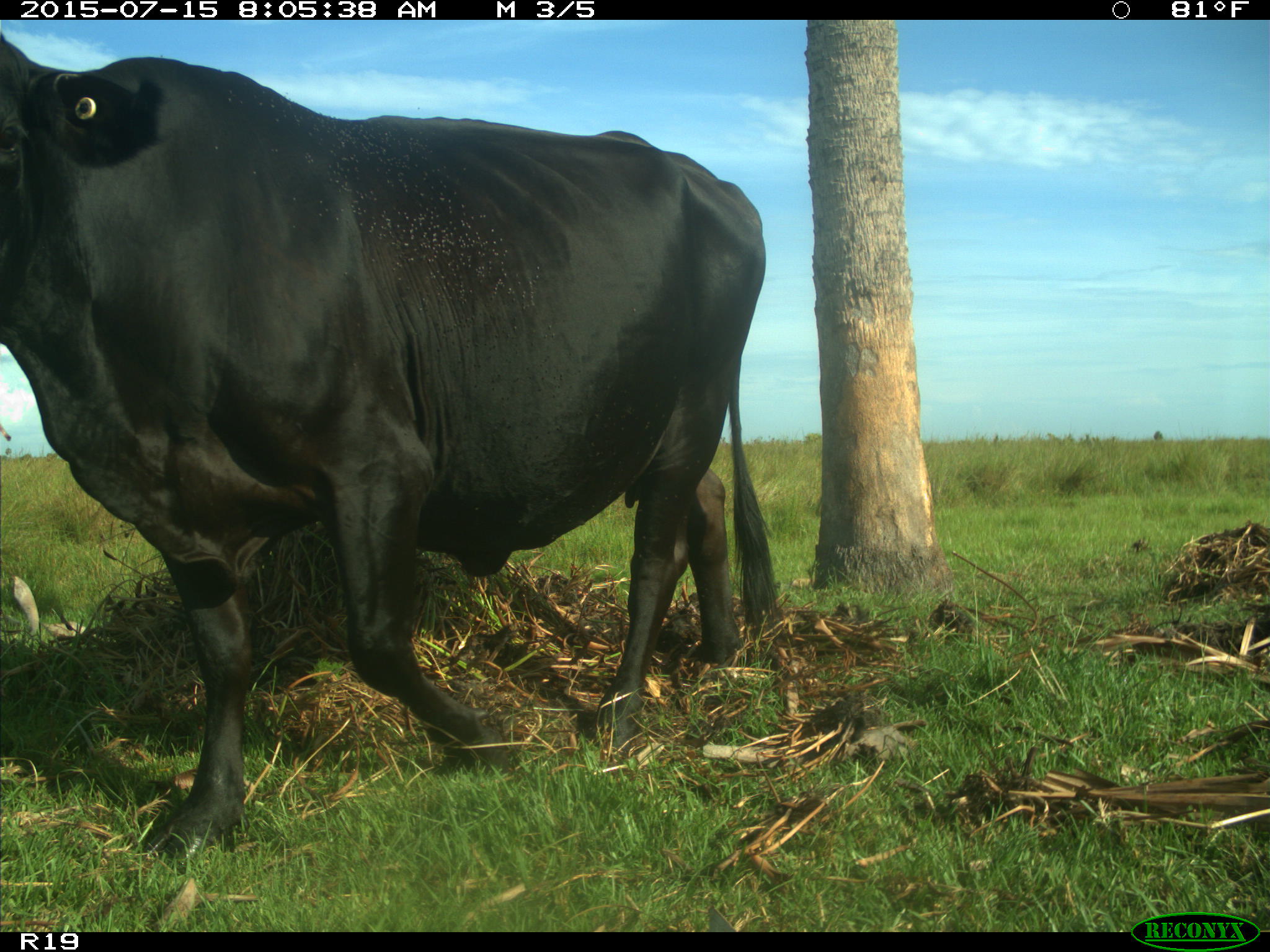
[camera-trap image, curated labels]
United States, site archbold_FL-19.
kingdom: Animalia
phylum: Chordata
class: Mammalia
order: Artiodactyla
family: Bovidae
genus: Bos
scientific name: Bos taurus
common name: domestic cow